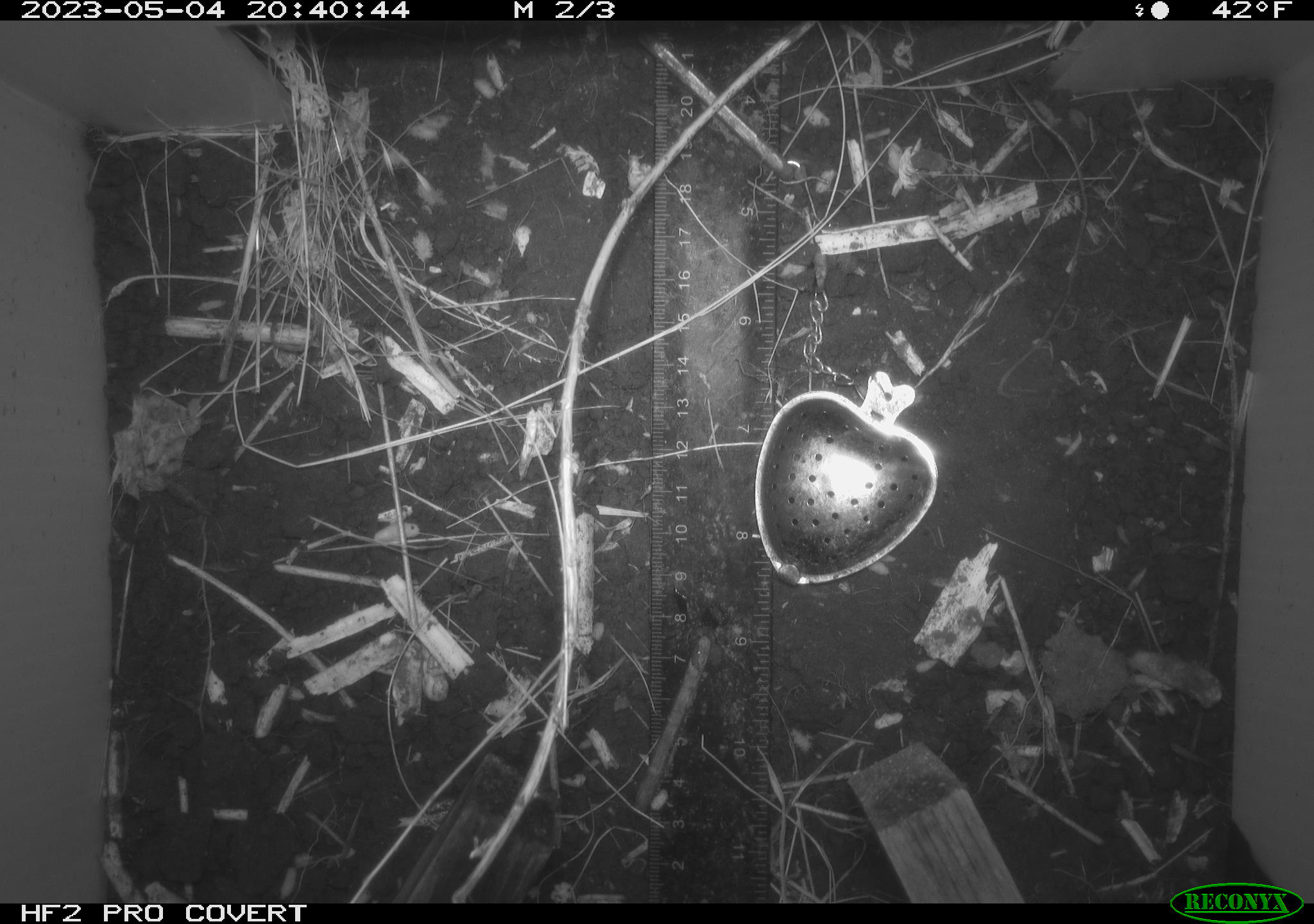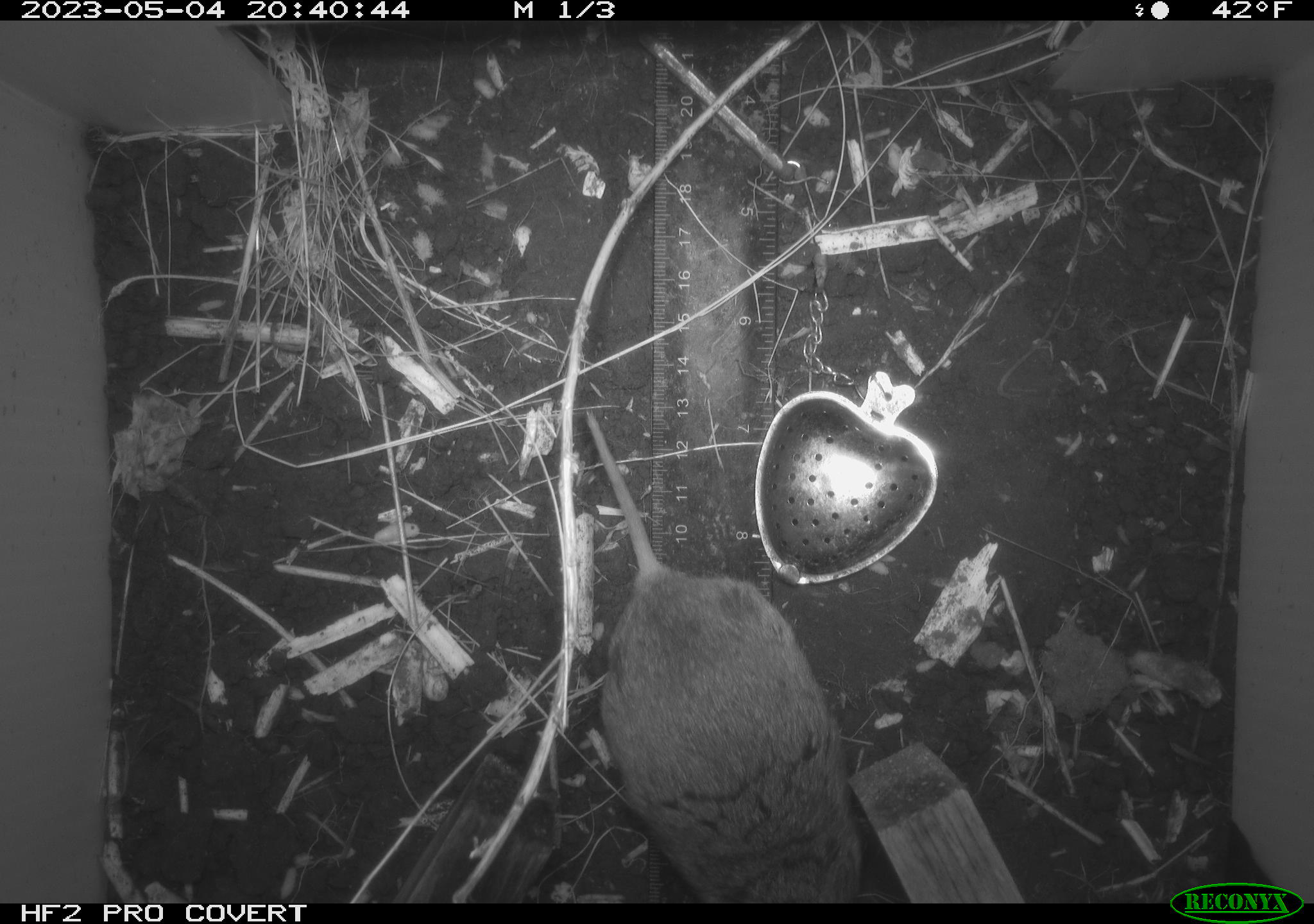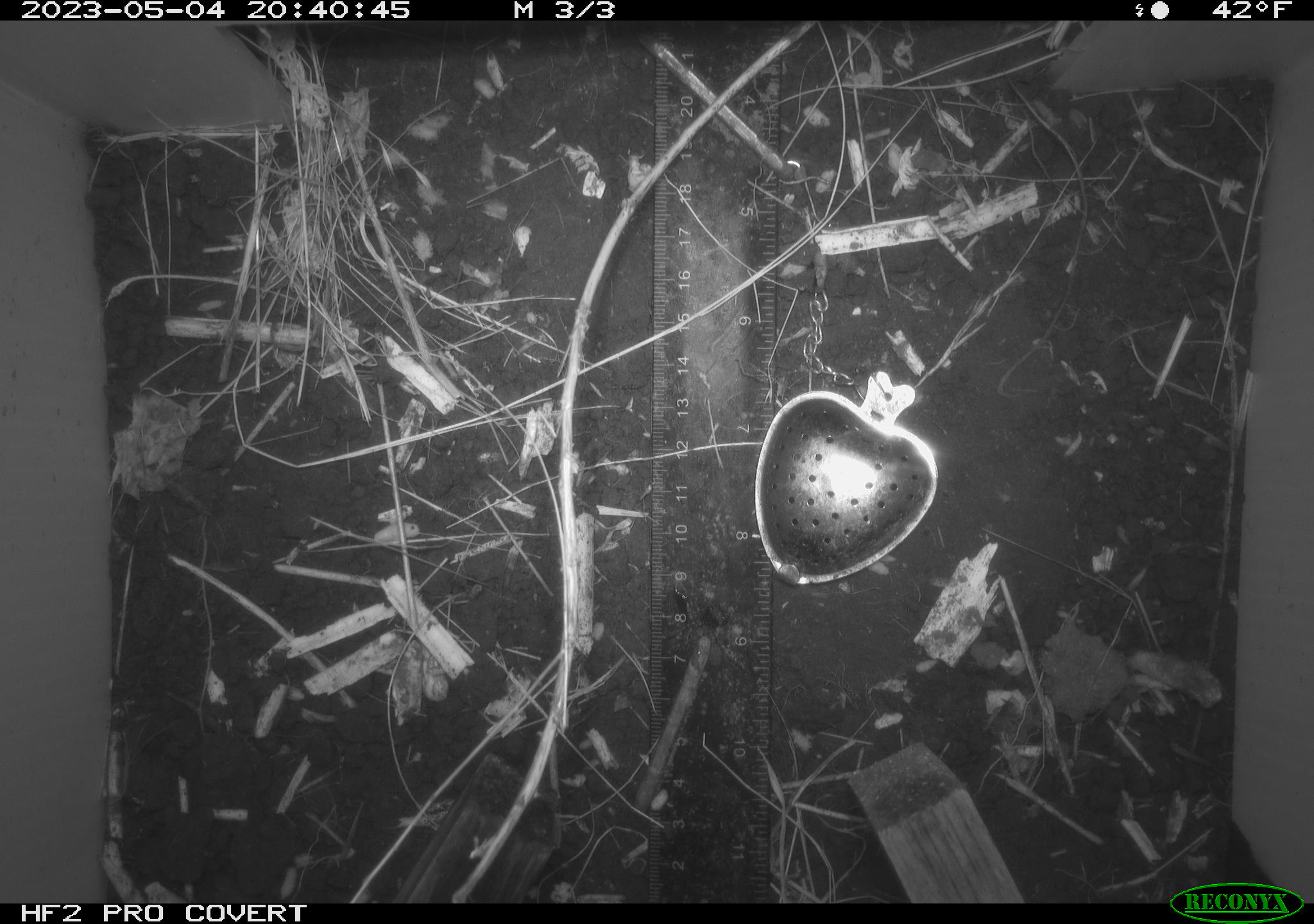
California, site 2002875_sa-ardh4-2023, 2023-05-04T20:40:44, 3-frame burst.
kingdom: Animalia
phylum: Chordata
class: Mammalia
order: Rodentia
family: Cricetidae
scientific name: Arvicolinae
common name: voles, lemmings, and muskrats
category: arvicolinae subfamily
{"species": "arvicolinae subfamily (voles, lemmings, and muskrats) (Arvicolinae)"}